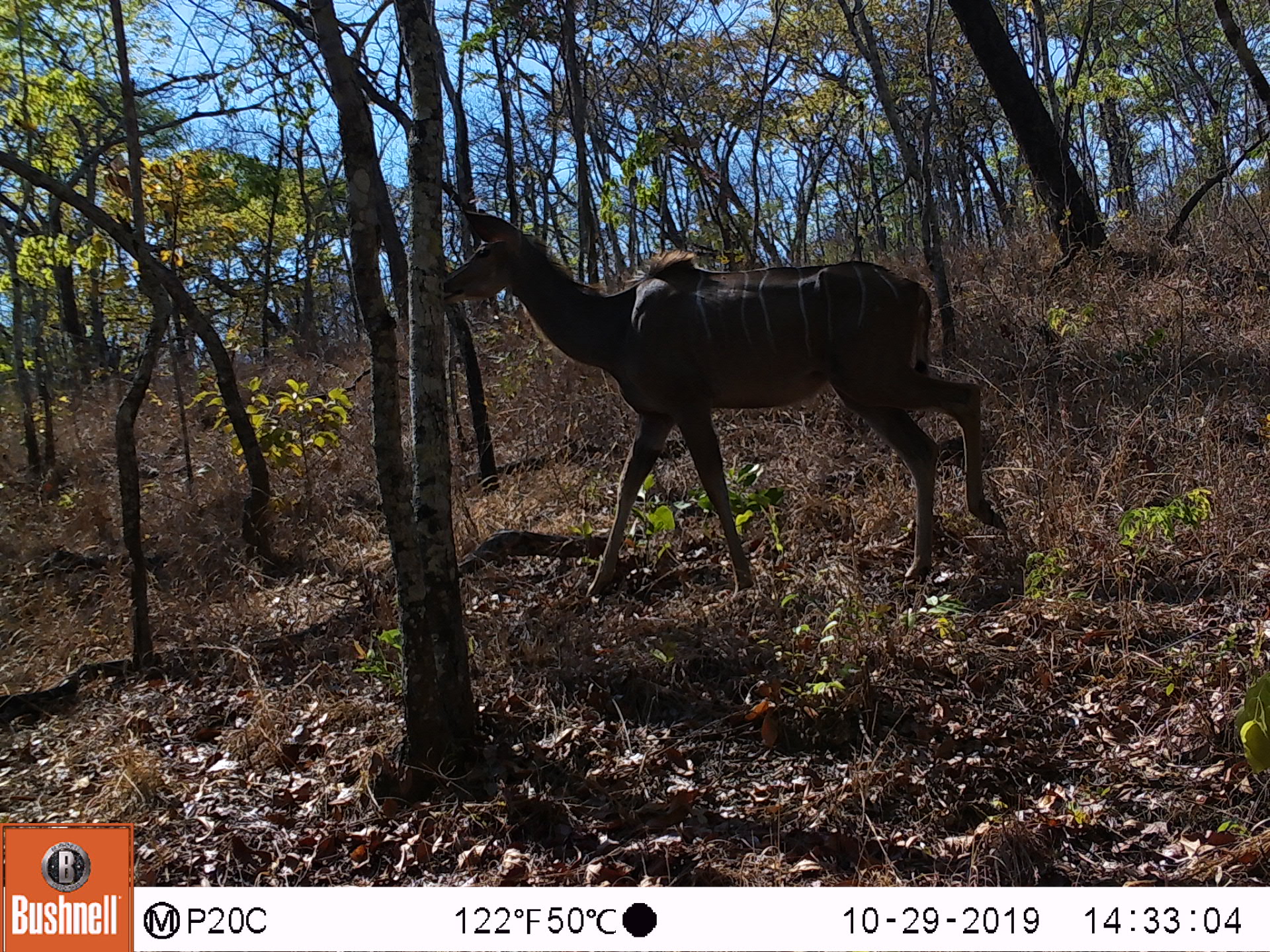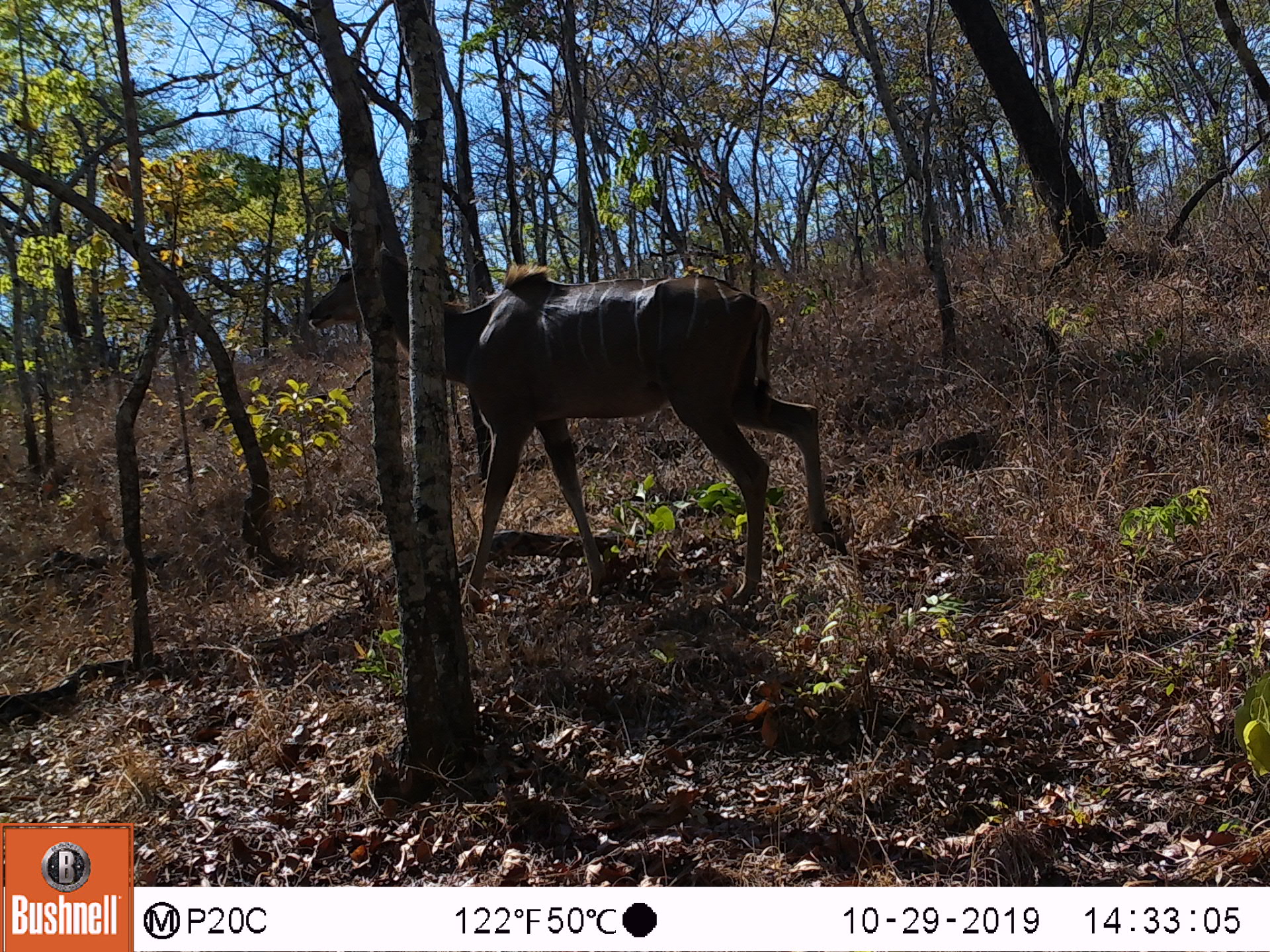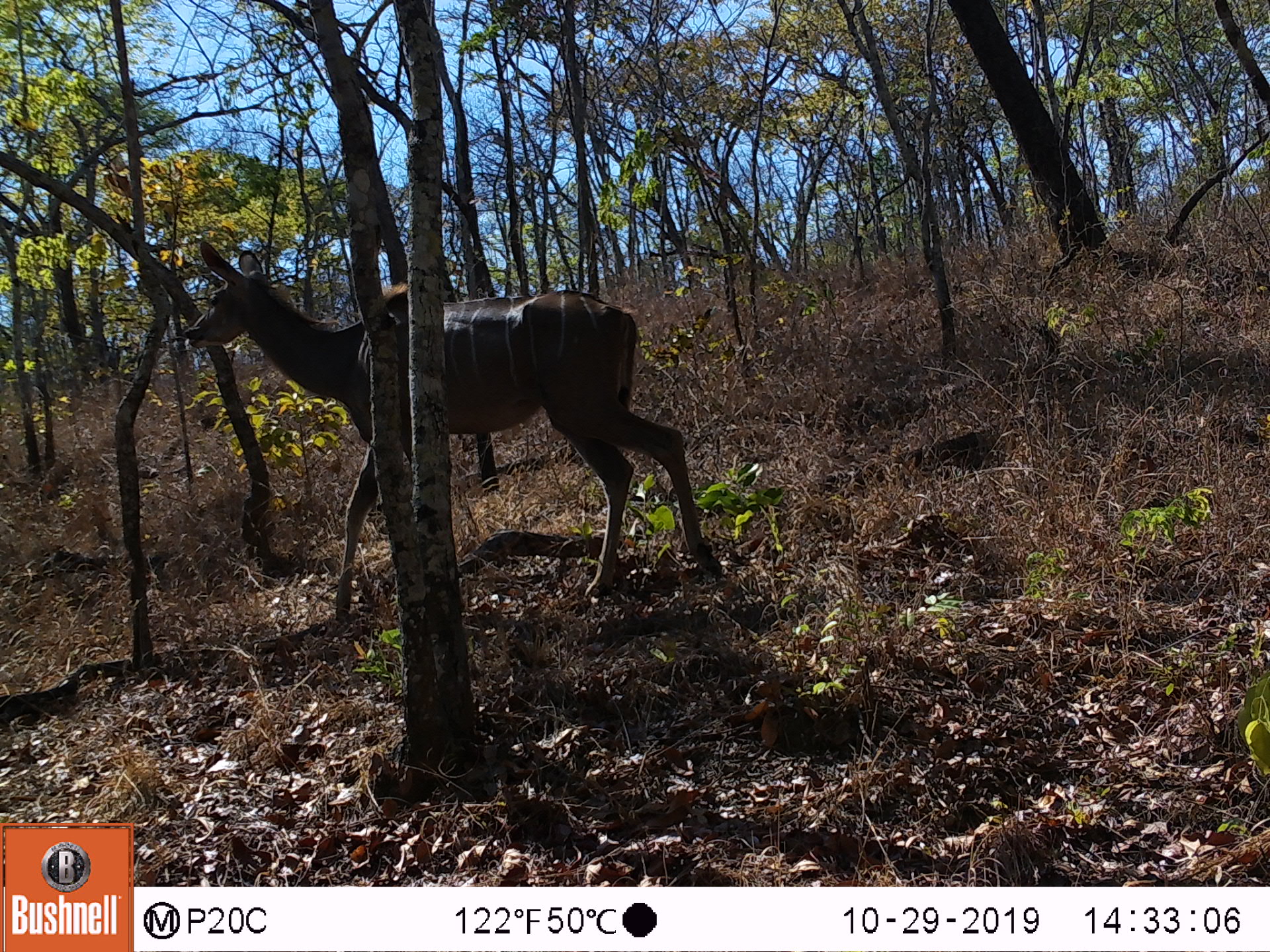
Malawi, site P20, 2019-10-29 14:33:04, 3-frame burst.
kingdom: Animalia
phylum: Chordata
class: Mammalia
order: Artiodactyla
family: Bovidae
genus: Tragelaphus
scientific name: Tragelaphus strepsiceros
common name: greater kudu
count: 1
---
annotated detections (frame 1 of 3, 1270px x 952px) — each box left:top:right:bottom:
greater kudu: 433:205:1025:592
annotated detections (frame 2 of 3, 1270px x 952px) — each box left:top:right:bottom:
greater kudu: 307:212:851:601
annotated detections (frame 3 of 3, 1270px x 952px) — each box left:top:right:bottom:
greater kudu: 184:242:744:594